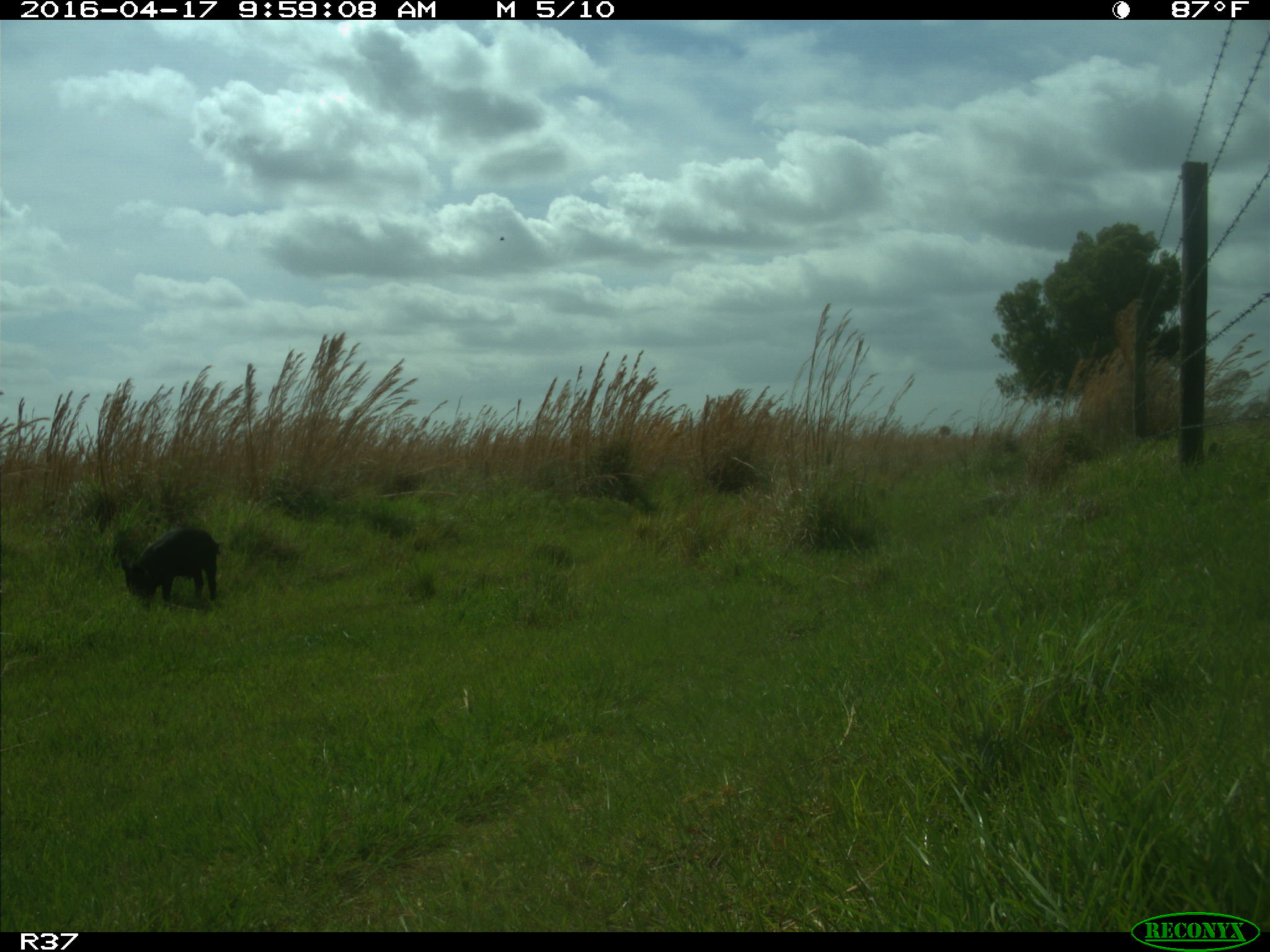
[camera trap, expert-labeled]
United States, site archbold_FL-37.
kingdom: Animalia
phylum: Chordata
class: Mammalia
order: Artiodactyla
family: Suidae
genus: Sus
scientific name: Sus scrofa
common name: wild boar